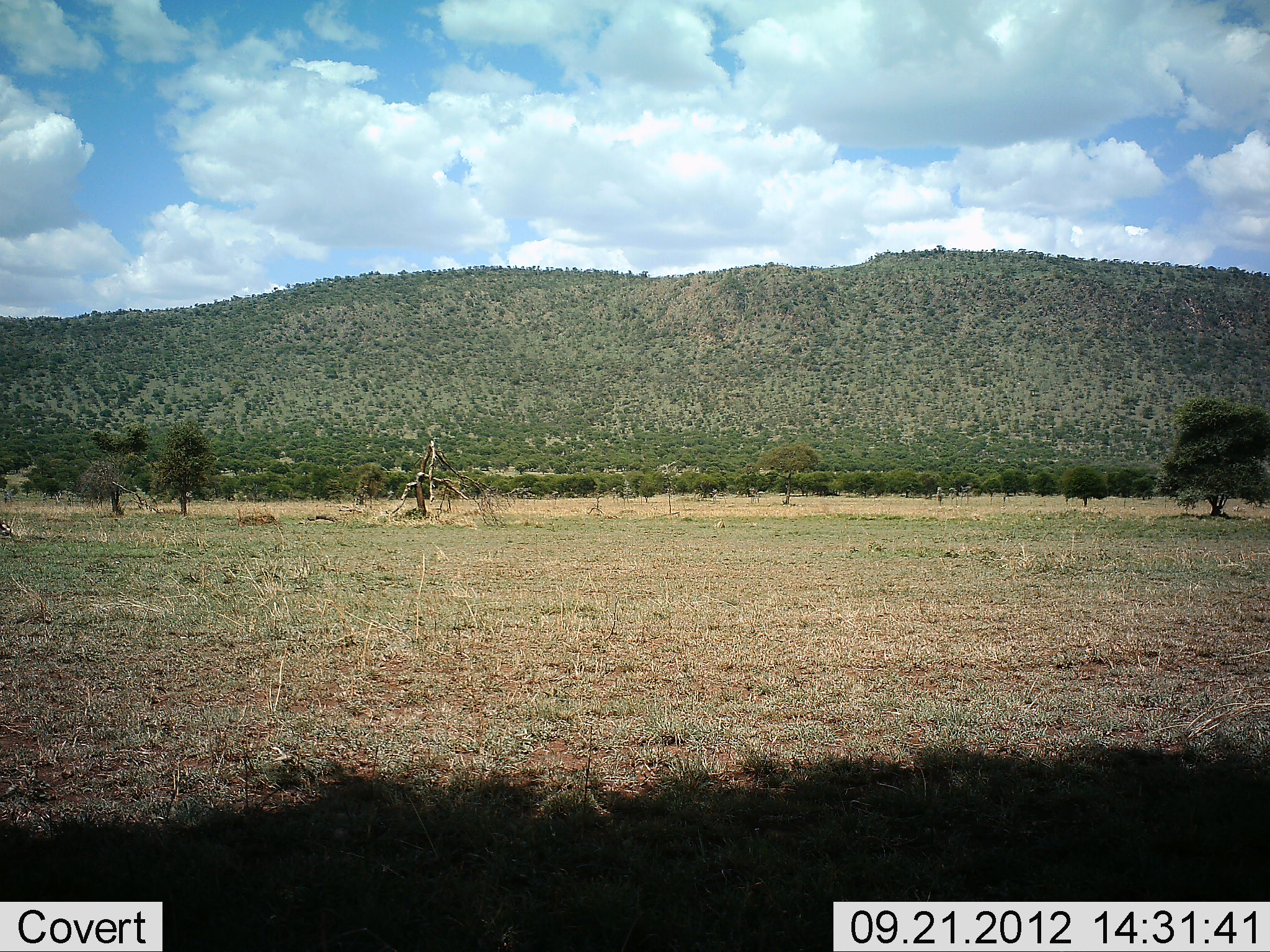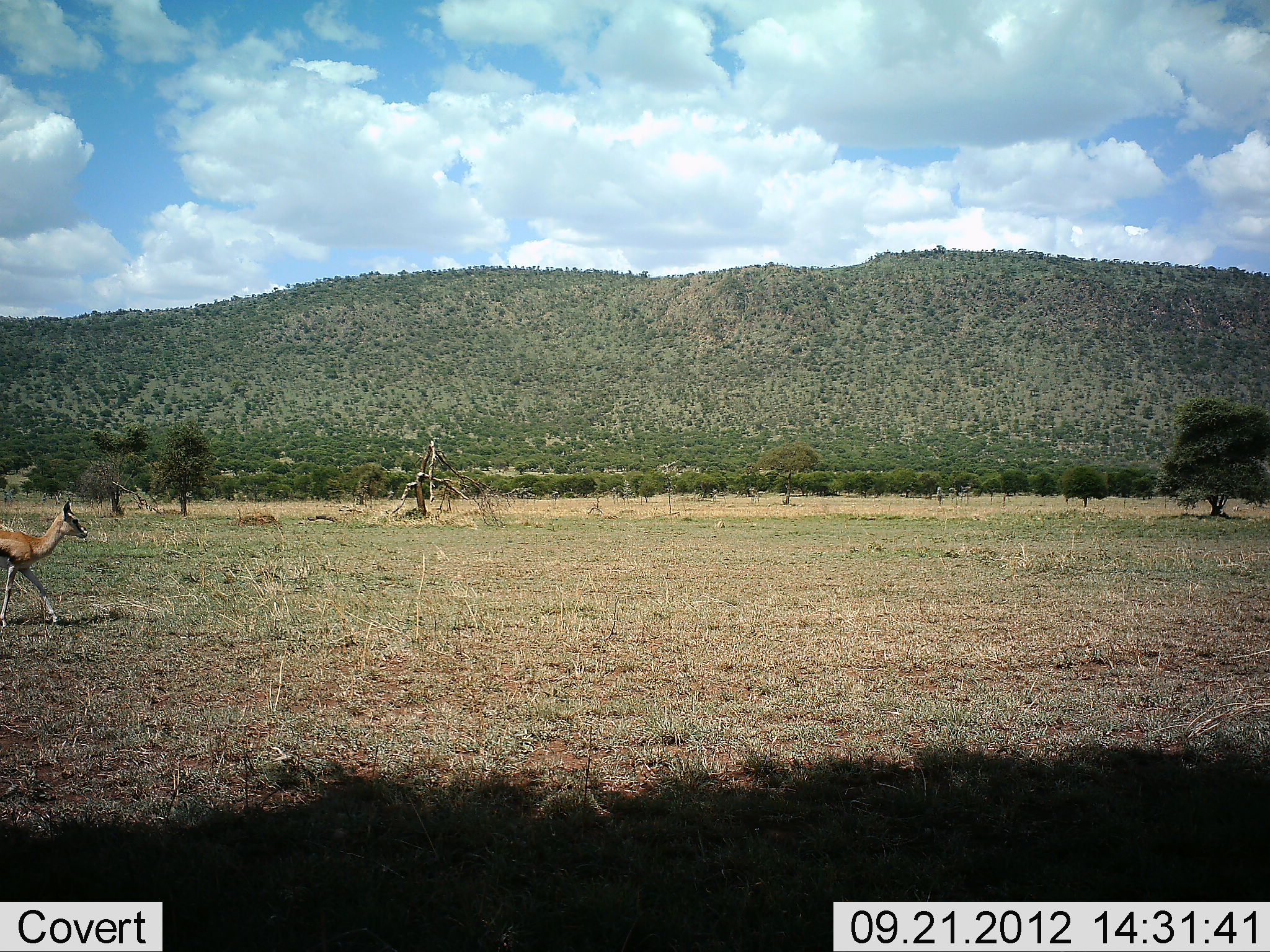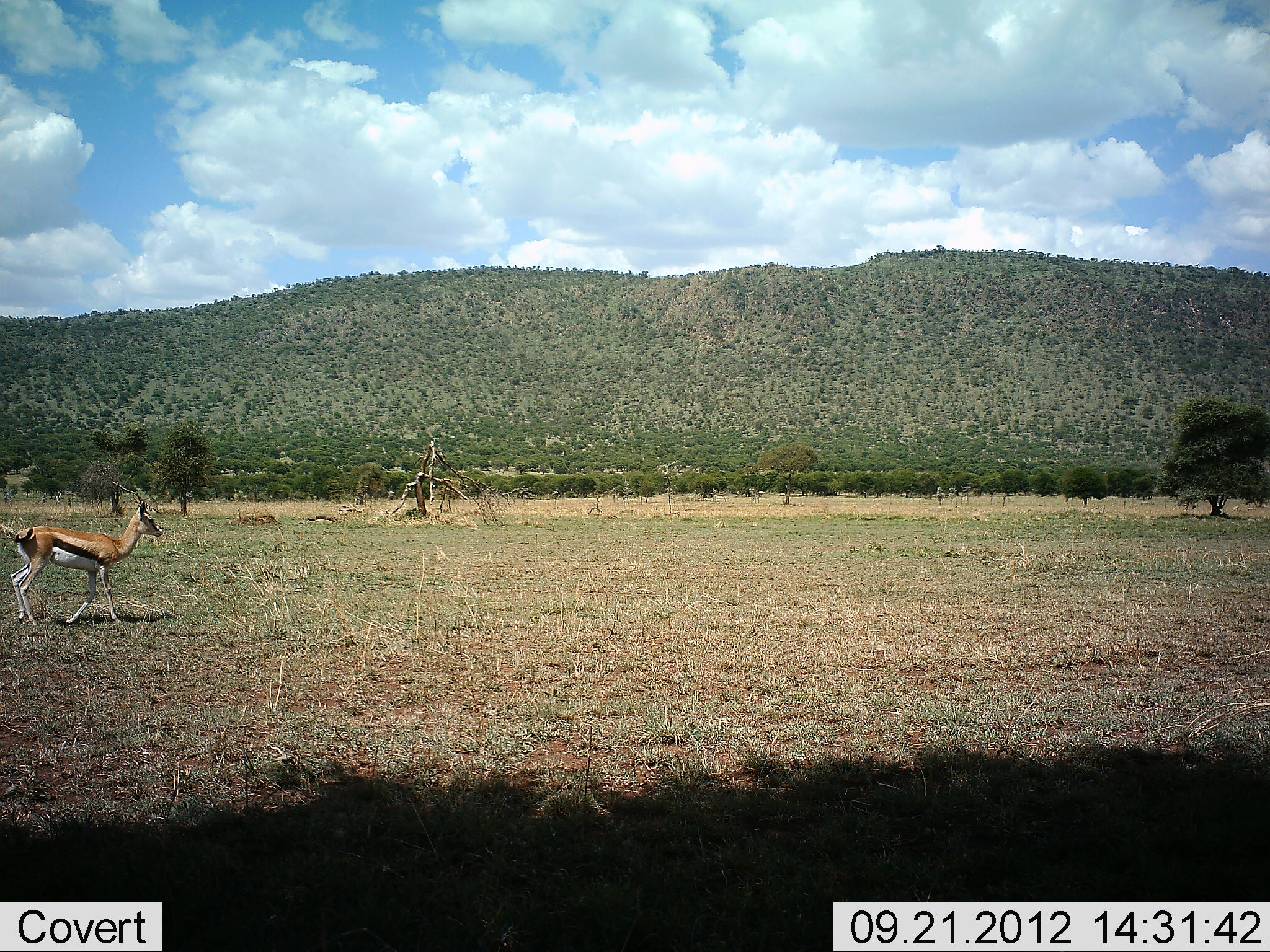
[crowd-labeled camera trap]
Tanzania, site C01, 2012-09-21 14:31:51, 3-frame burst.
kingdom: Animalia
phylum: Chordata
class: Mammalia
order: Artiodactyla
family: Bovidae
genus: Eudorcas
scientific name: Eudorcas thomsonii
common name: thomson's gazelle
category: gazellethomsons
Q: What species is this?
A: Gazellethomsons (thomson's gazelle) (Eudorcas thomsonii).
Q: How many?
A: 1.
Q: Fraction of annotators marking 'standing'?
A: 0%.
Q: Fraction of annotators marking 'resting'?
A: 0%.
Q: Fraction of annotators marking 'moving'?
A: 100%.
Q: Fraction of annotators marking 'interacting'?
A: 0%.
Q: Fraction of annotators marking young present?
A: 0%.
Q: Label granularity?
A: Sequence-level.